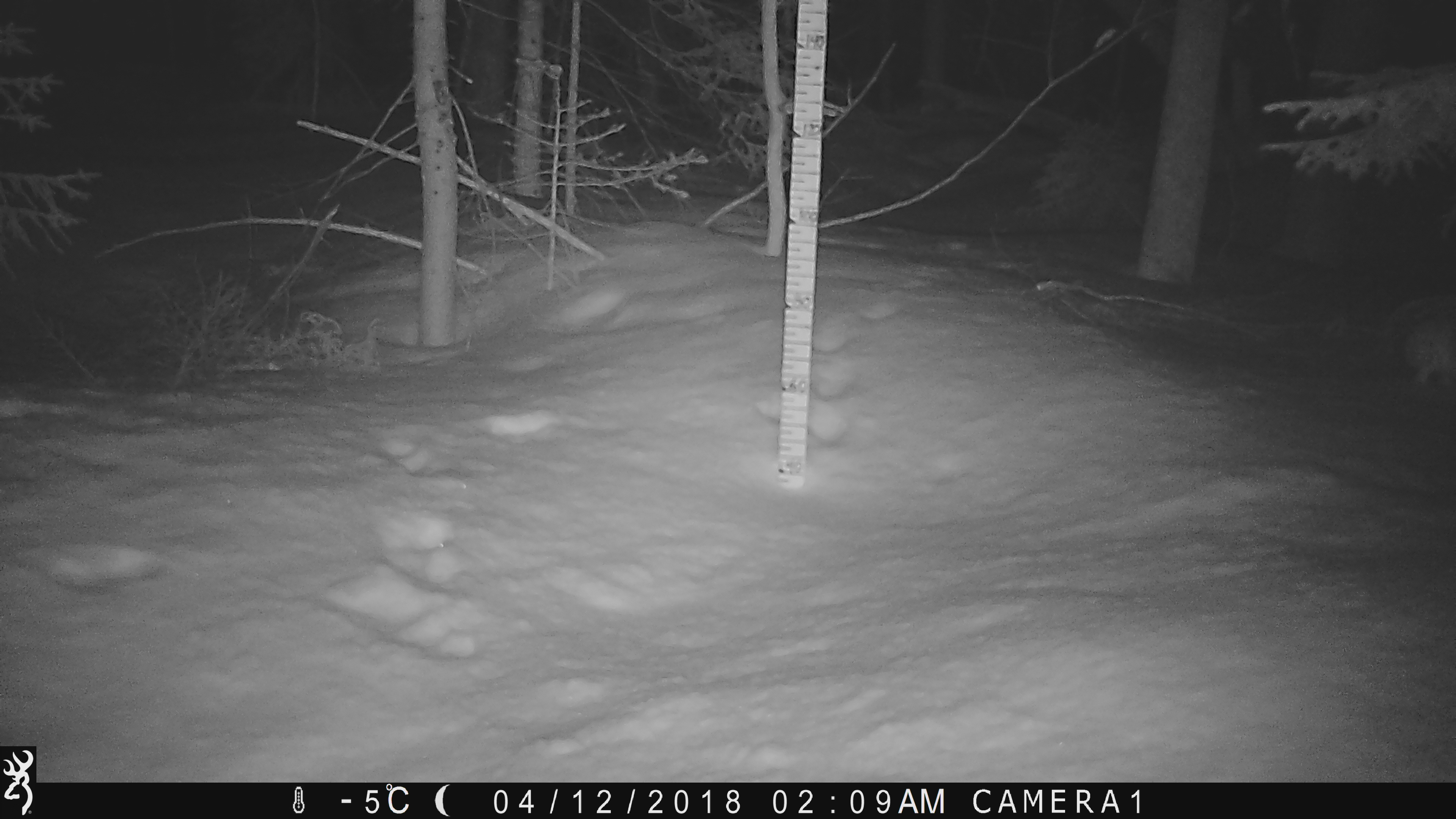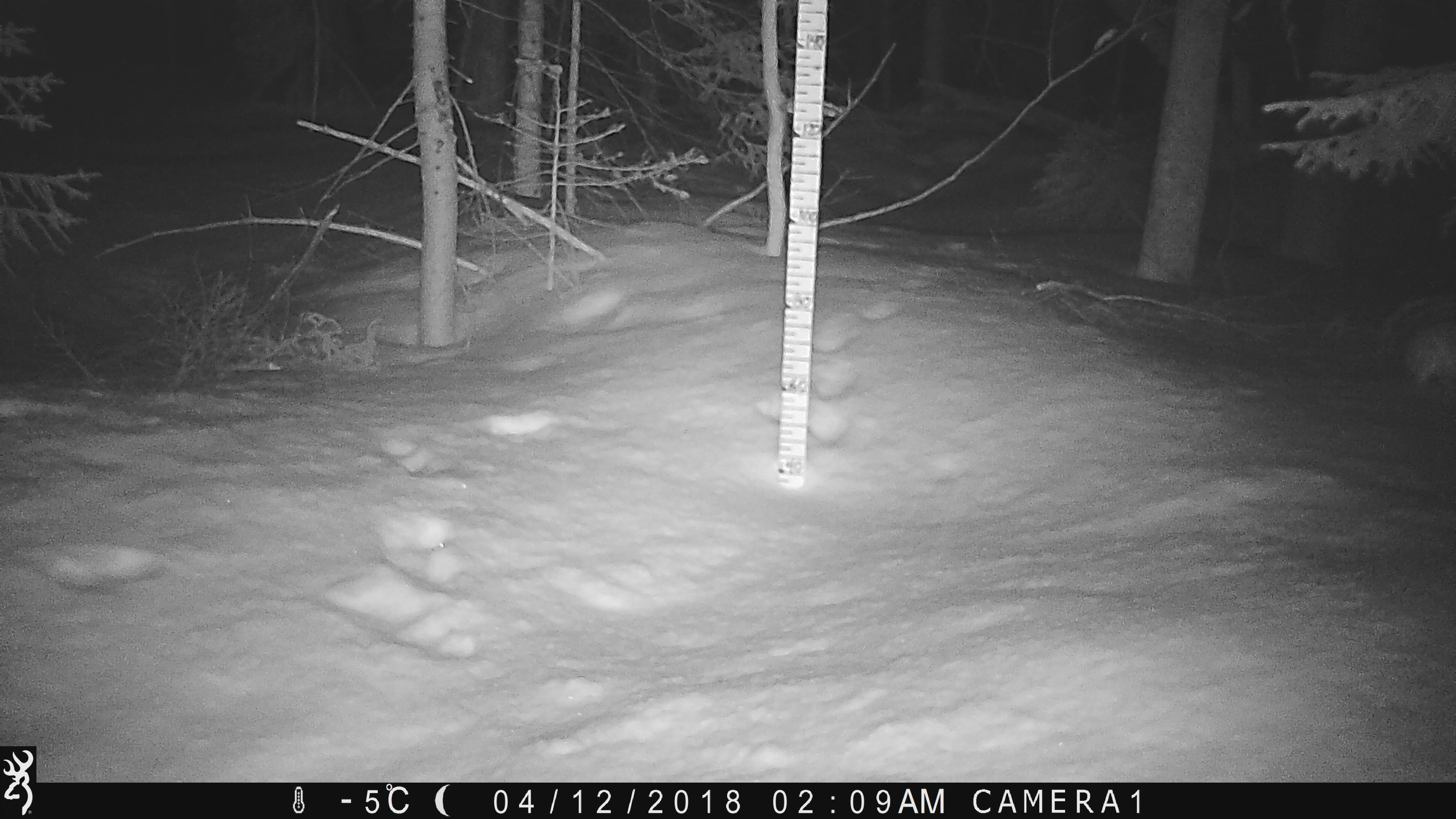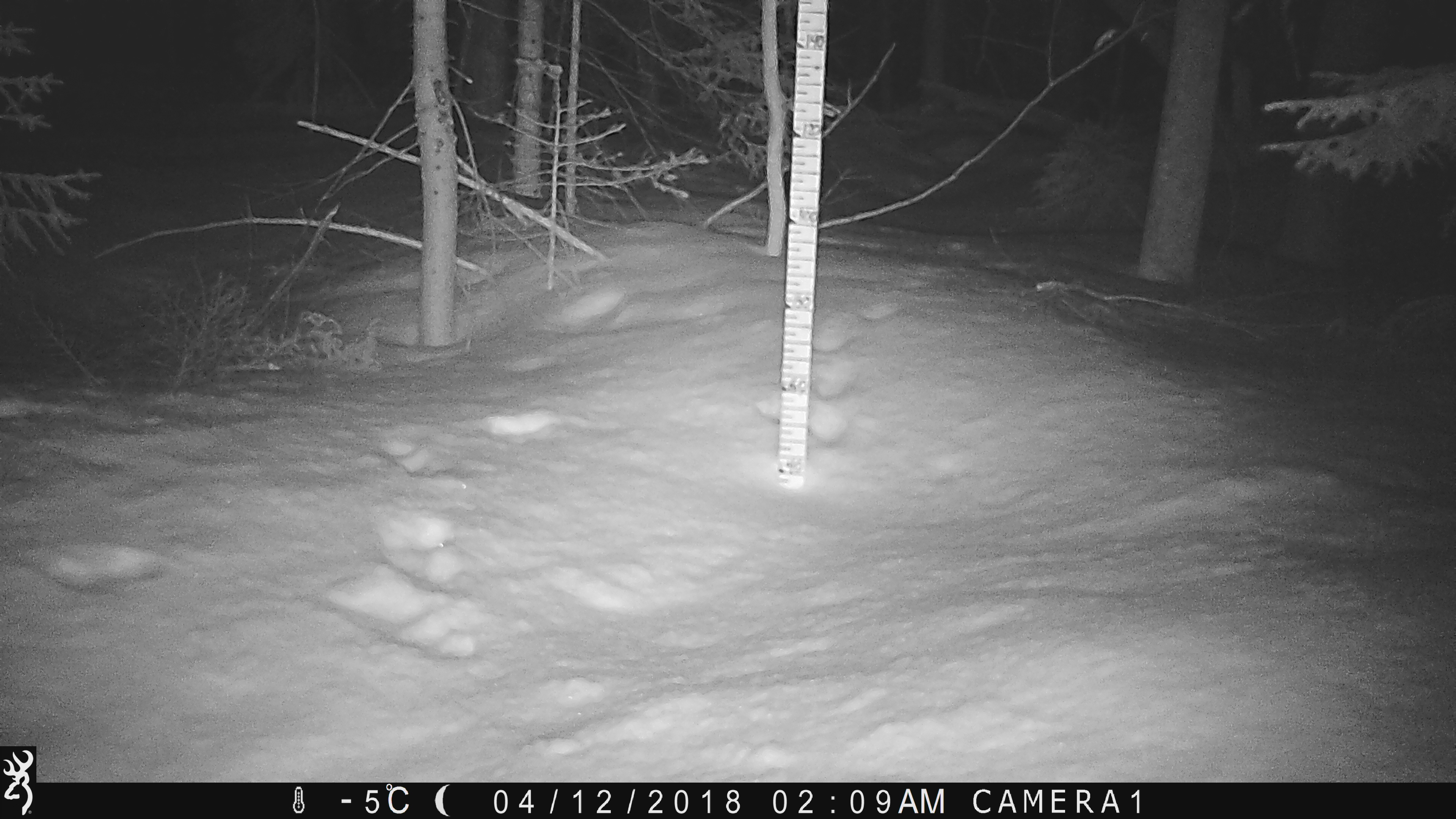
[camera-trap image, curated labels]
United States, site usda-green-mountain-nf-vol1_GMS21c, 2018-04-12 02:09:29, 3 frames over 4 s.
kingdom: Animalia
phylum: Chordata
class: Mammalia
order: Lagomorpha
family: Leporidae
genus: Lepus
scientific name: Lepus americanus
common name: snowshoe hare